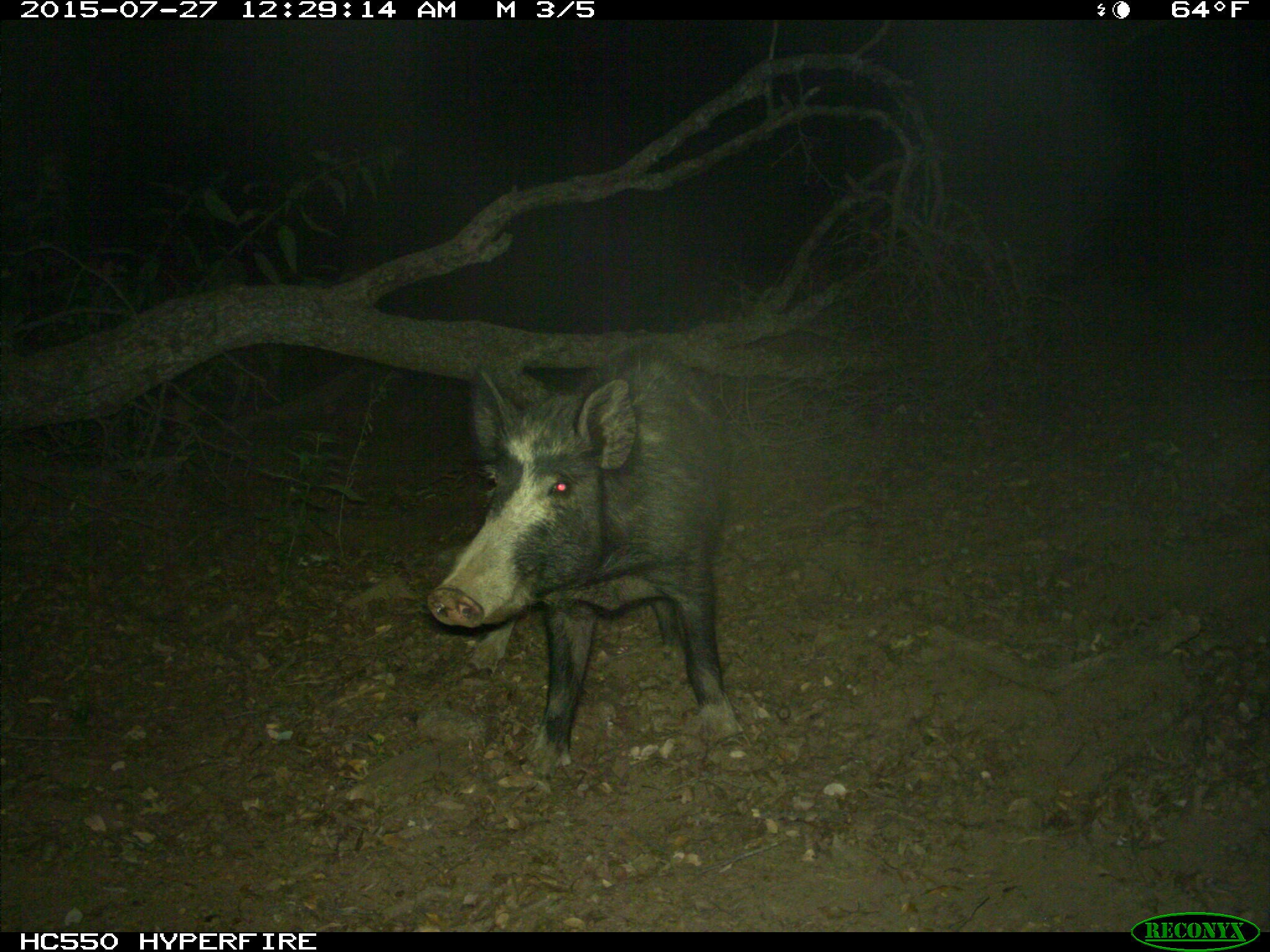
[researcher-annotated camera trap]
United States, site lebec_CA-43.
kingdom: Animalia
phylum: Chordata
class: Mammalia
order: Artiodactyla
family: Suidae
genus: Sus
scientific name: Sus scrofa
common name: wild boar